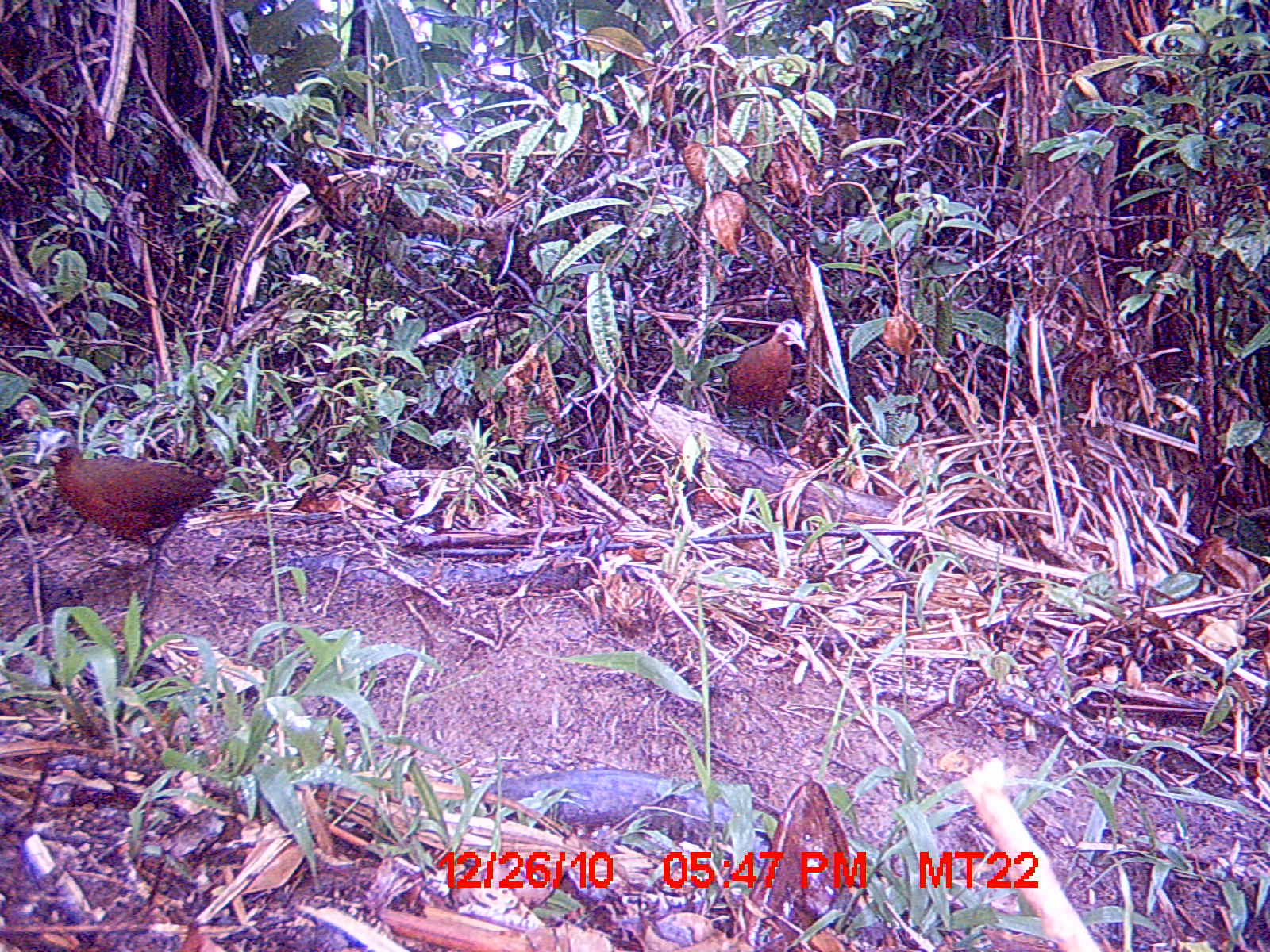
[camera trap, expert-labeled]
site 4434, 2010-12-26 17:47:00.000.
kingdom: Animalia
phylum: Chordata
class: Aves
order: Gruiformes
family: Sarothruridae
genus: Mentocrex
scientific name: Mentocrex kioloides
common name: madagascar wood rail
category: canirallus kioloides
Canirallus kioloides (madagascar wood rail) (Mentocrex kioloides), count 1.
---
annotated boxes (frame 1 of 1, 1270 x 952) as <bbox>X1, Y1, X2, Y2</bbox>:
canirallus kioloides: <bbox>33, 426, 228, 615</bbox>; <bbox>722, 317, 813, 467</bbox>